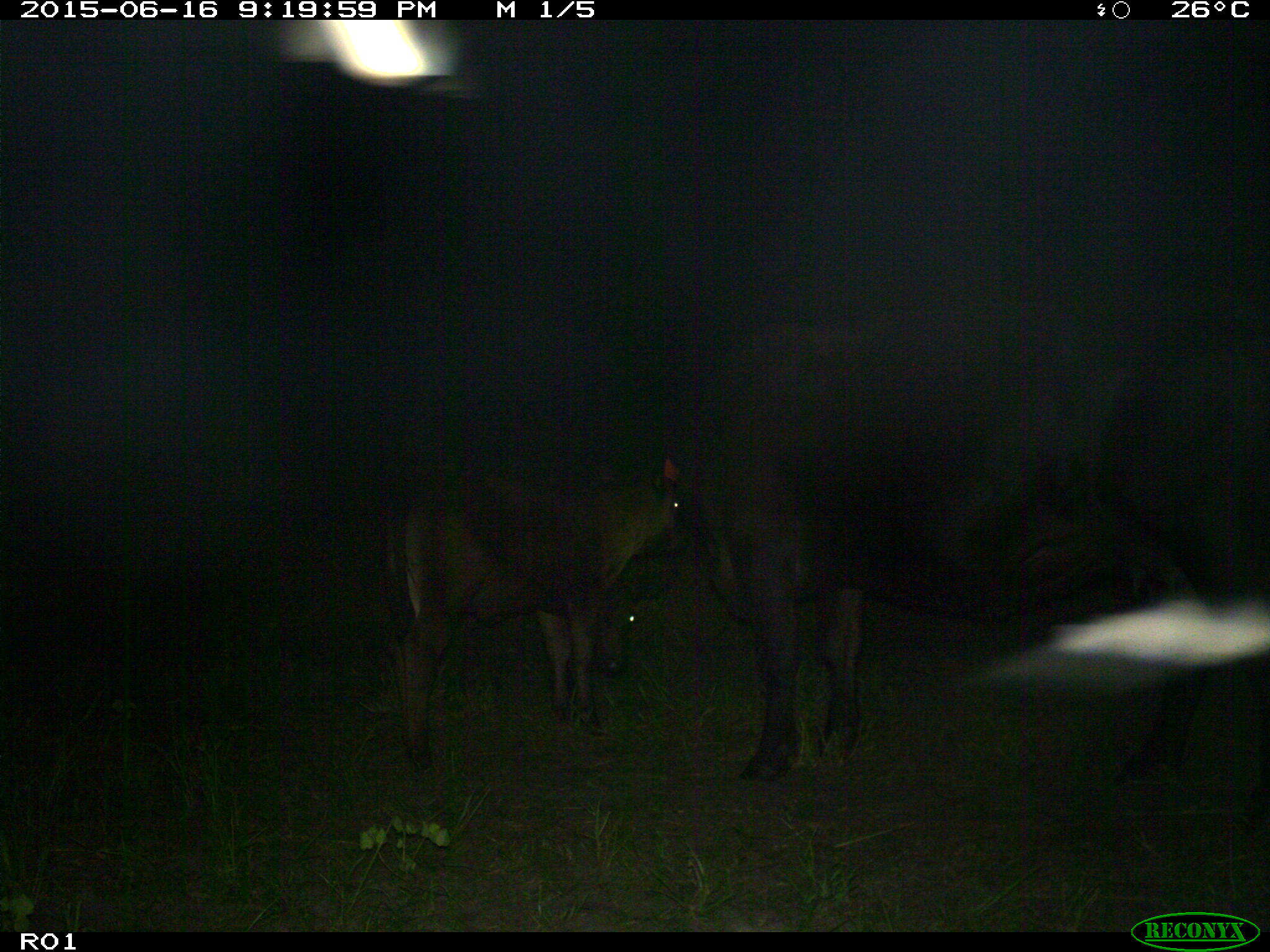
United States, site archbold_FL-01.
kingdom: Animalia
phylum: Chordata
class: Mammalia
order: Artiodactyla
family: Bovidae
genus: Bos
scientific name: Bos taurus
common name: domestic cow